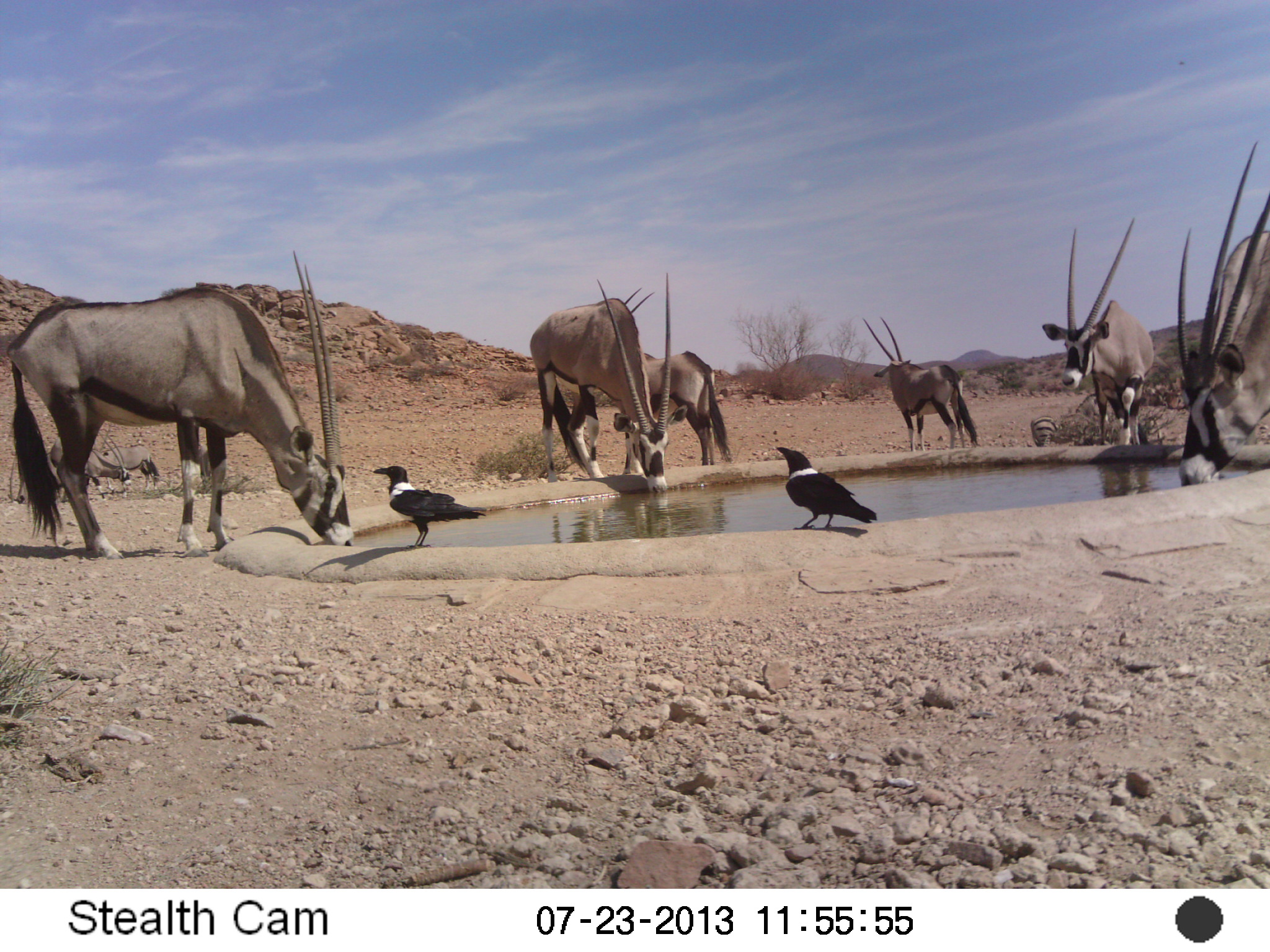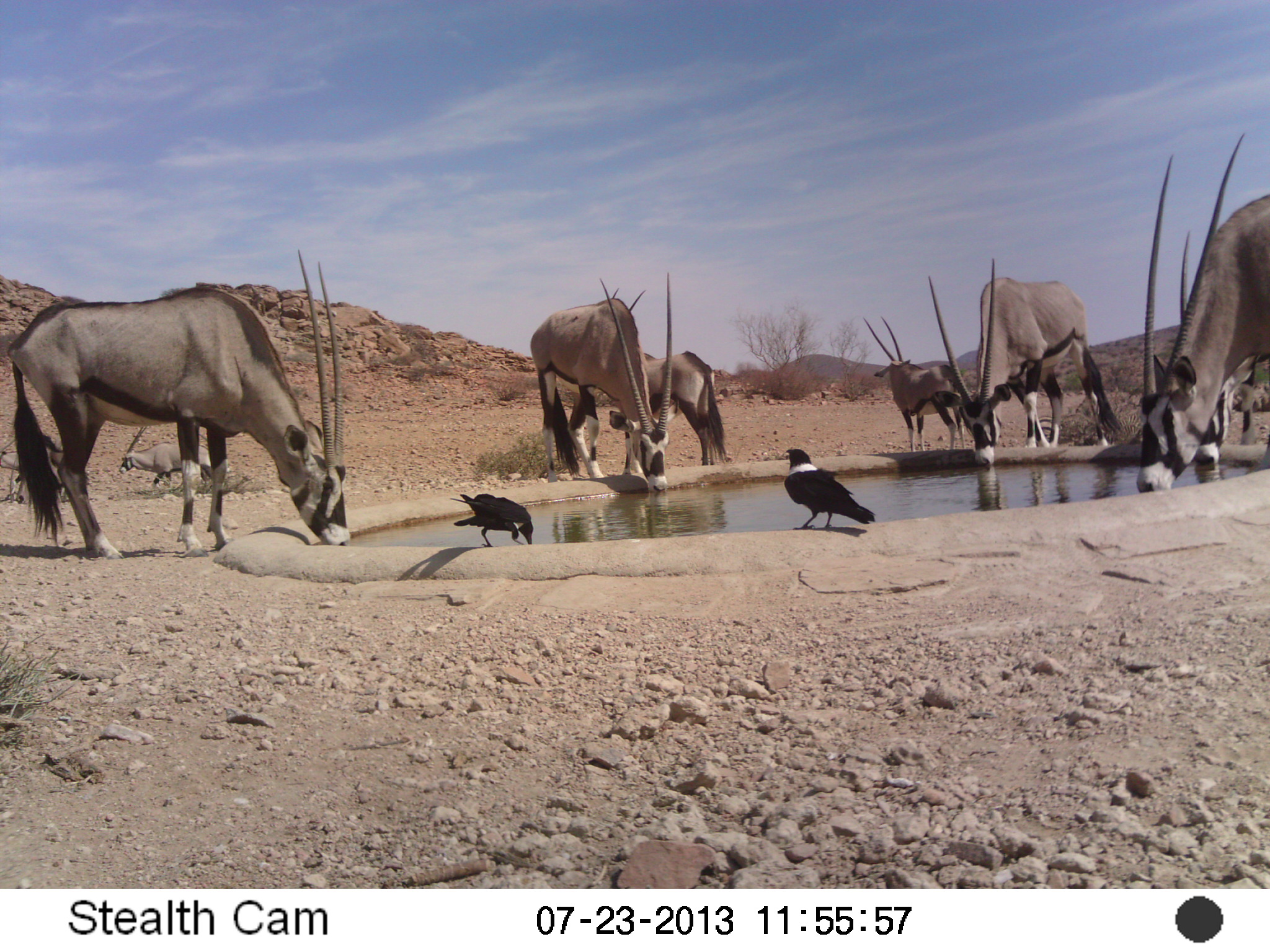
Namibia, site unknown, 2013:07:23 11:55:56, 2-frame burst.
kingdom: Animalia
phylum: Chordata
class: Mammalia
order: Artiodactyla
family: Bovidae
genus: Oryx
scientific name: Oryx gazella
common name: gemsbok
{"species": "Oryx gazella (gemsbok)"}